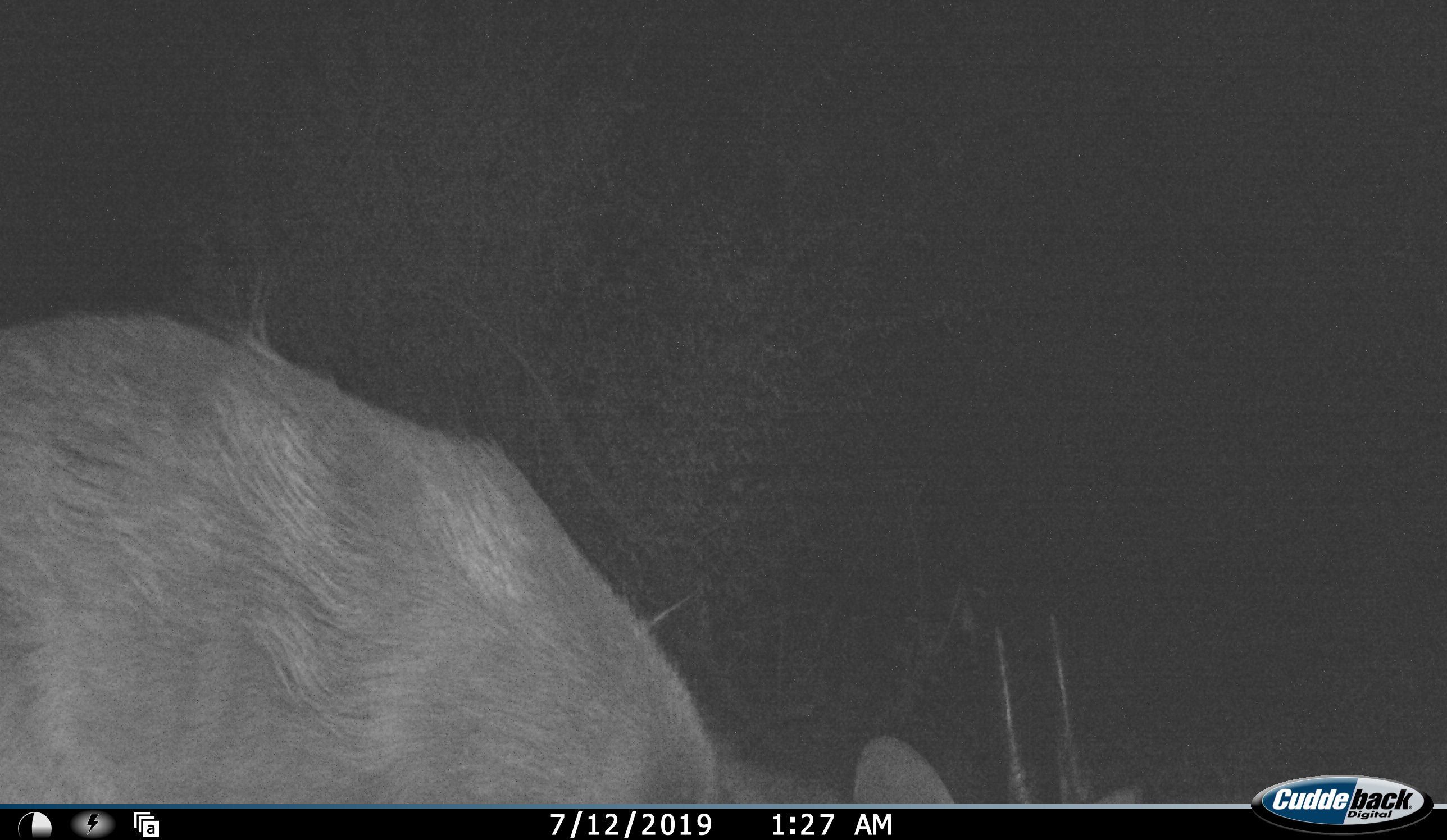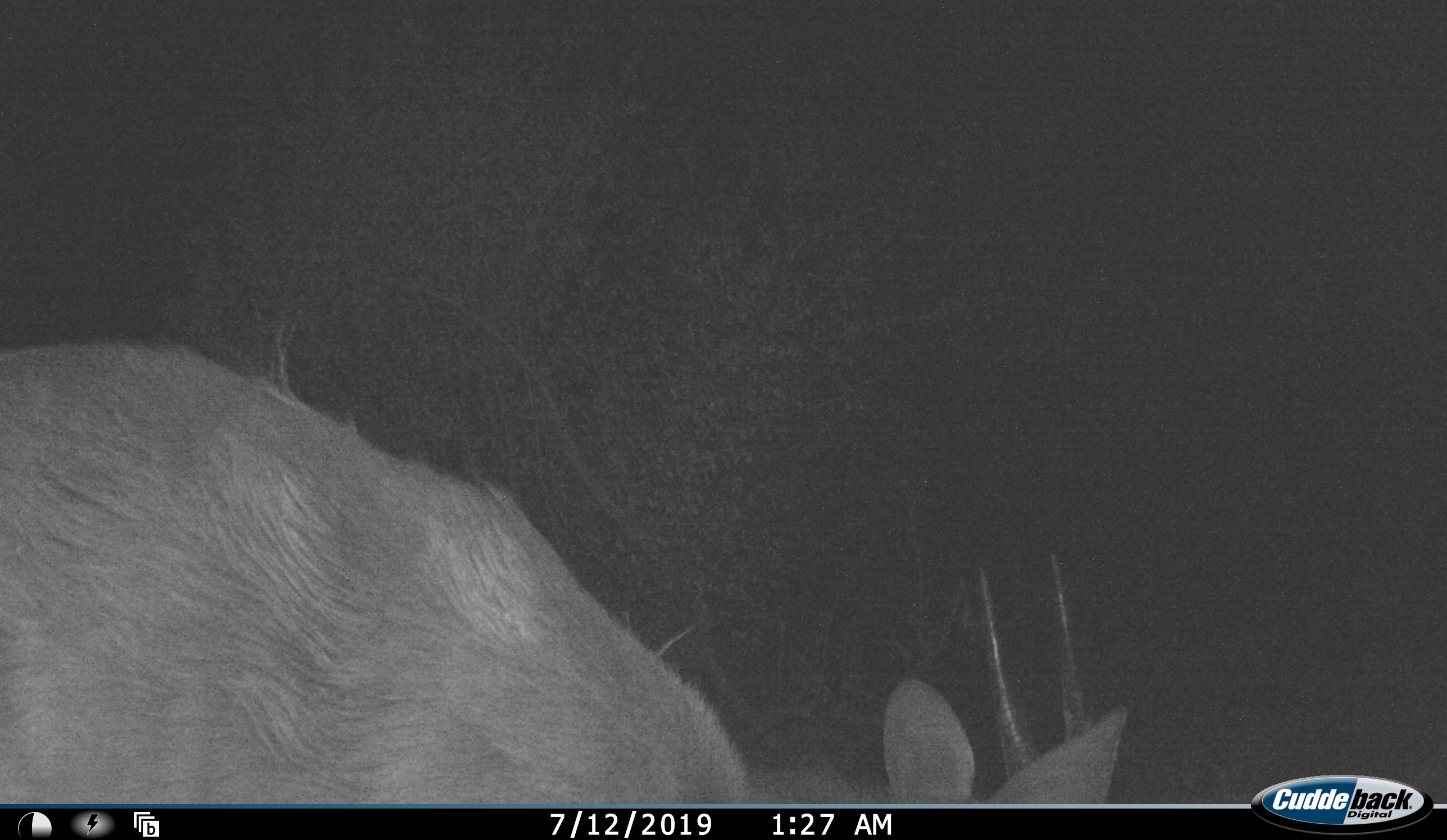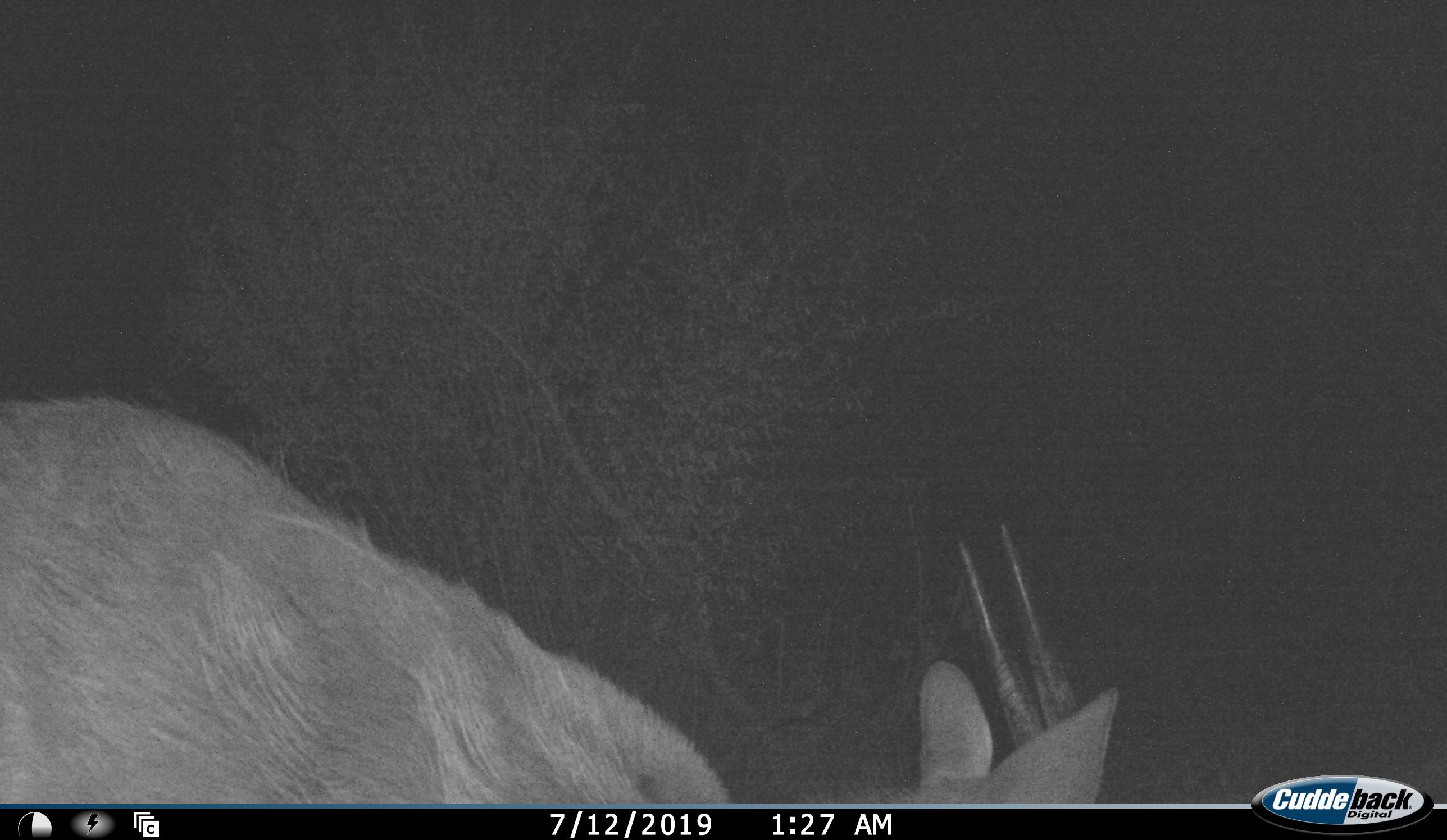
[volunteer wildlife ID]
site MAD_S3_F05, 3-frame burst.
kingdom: Animalia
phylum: Chordata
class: Mammalia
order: Artiodactyla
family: Bovidae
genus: Sylvicapra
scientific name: Sylvicapra grimmia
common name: common duiker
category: duikercommongrey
Duikercommongrey (common duiker) (Sylvicapra grimmia), count 1. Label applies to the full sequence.